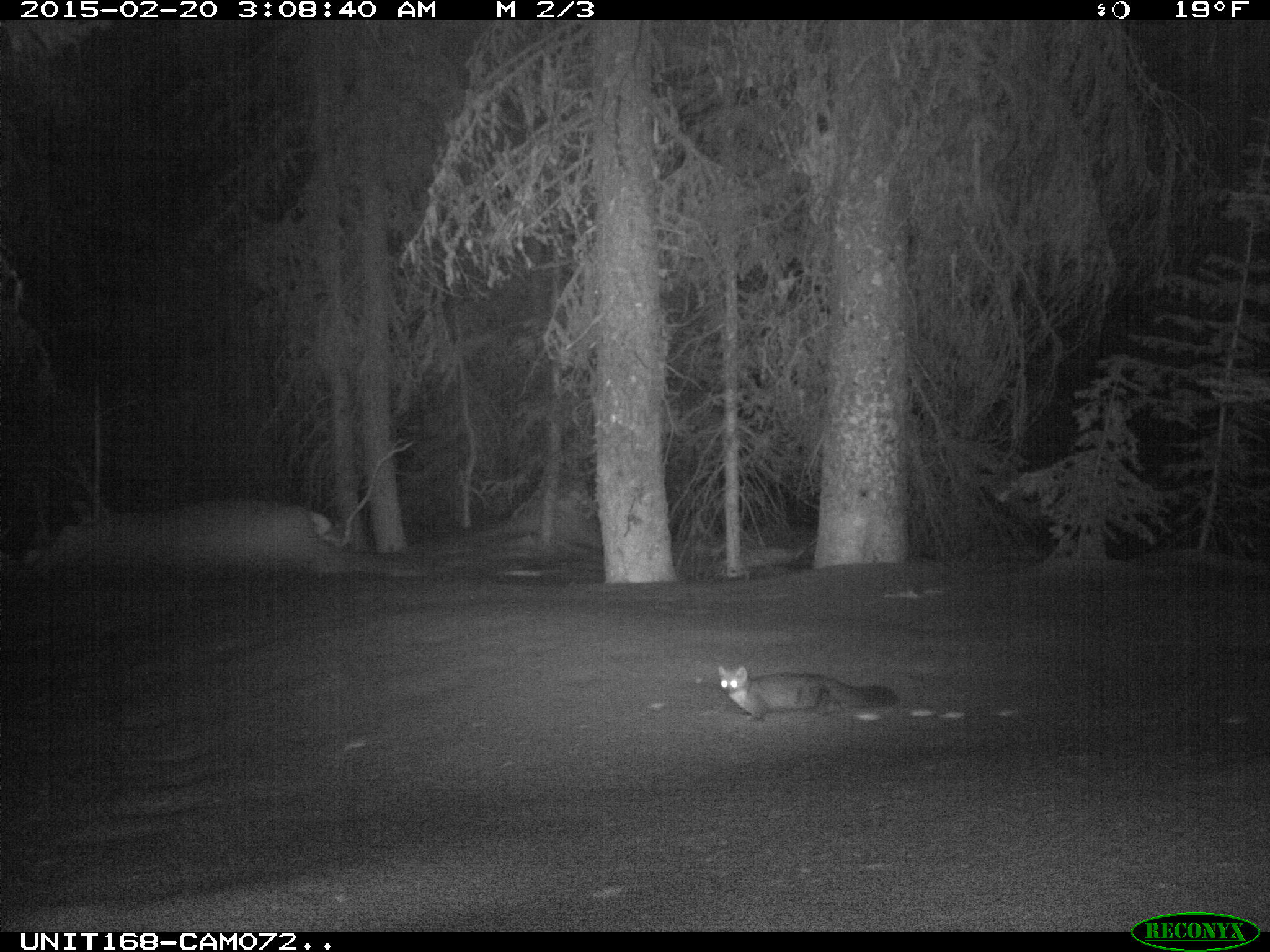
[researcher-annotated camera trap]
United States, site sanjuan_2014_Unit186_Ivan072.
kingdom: Animalia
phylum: Chordata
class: Mammalia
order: Carnivora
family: Mustelidae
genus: Martes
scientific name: Martes americana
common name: american marten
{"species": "Martes americana (american marten)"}